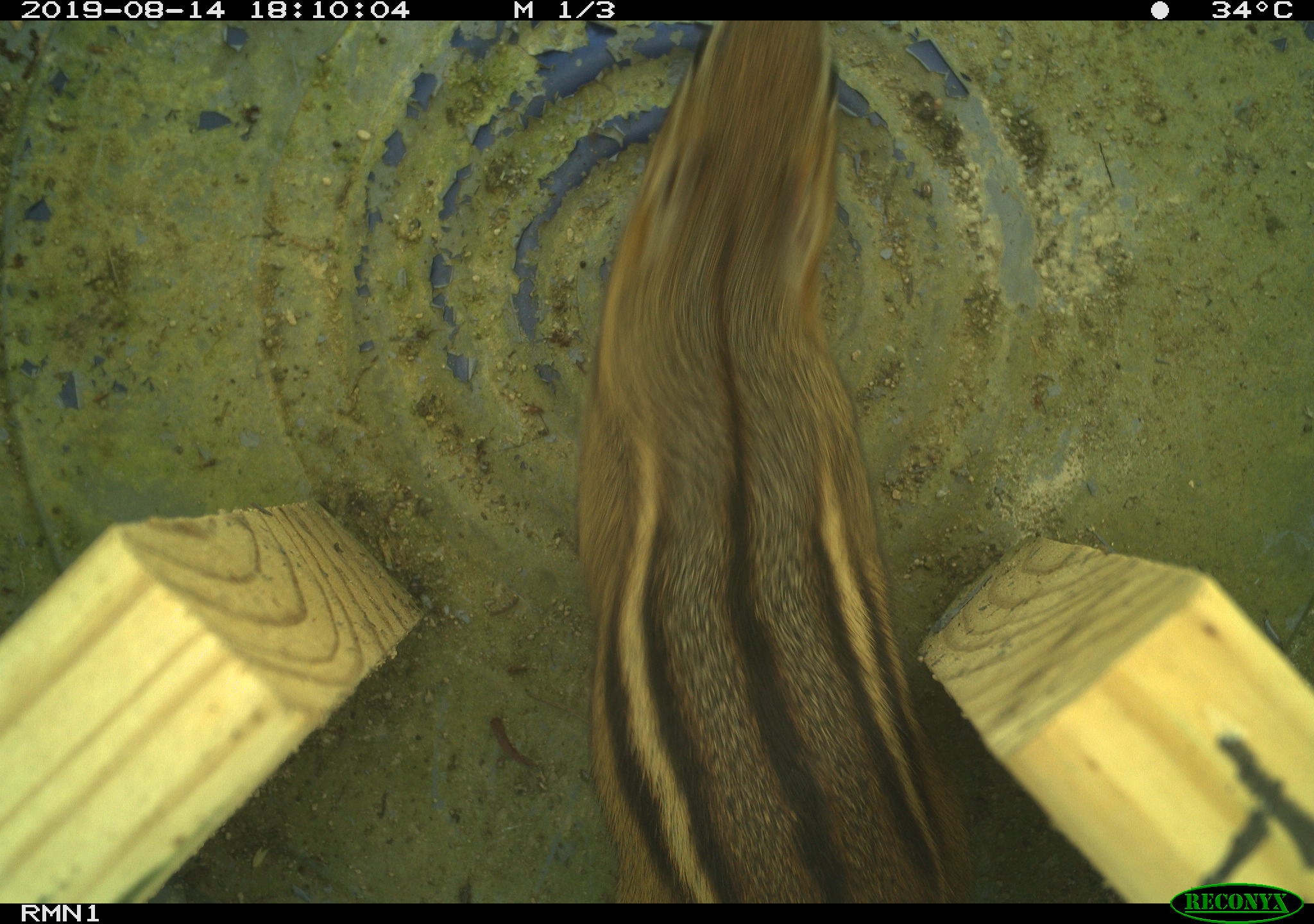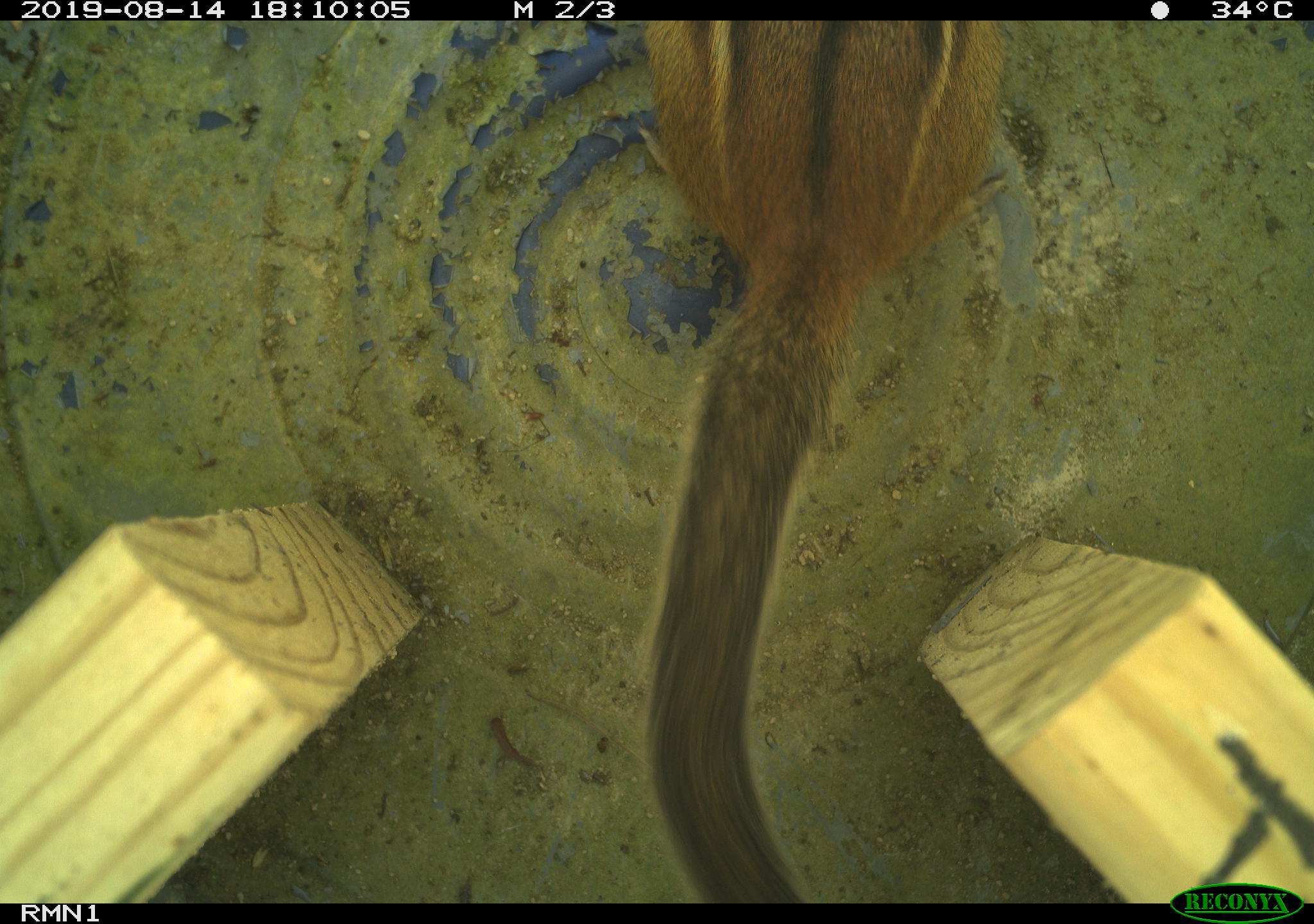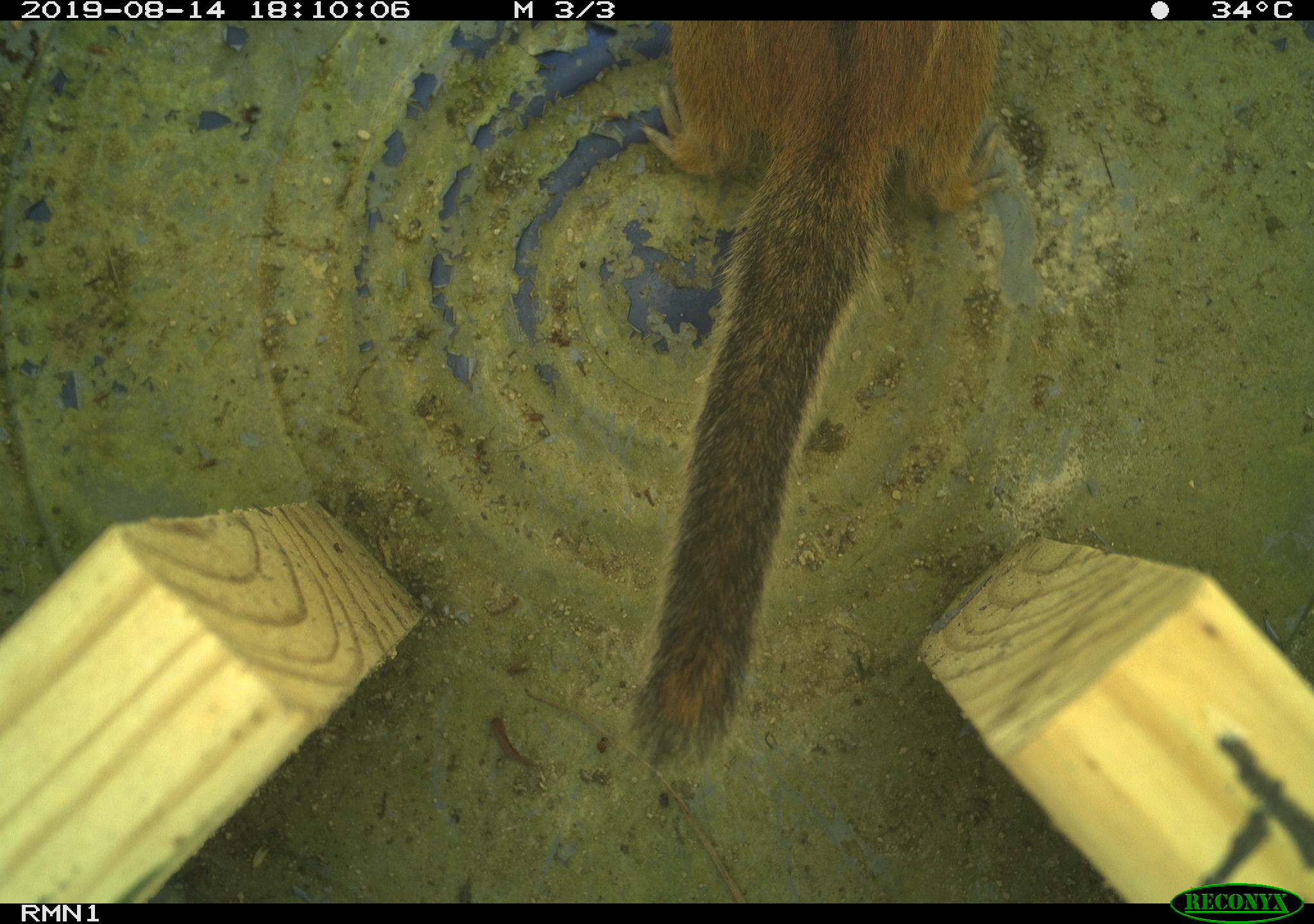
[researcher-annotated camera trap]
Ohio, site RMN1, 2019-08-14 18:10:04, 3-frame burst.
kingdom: Animalia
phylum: Chordata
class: Mammalia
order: Rodentia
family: Sciuridae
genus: Tamias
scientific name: Tamias striatus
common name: eastern chipmunk